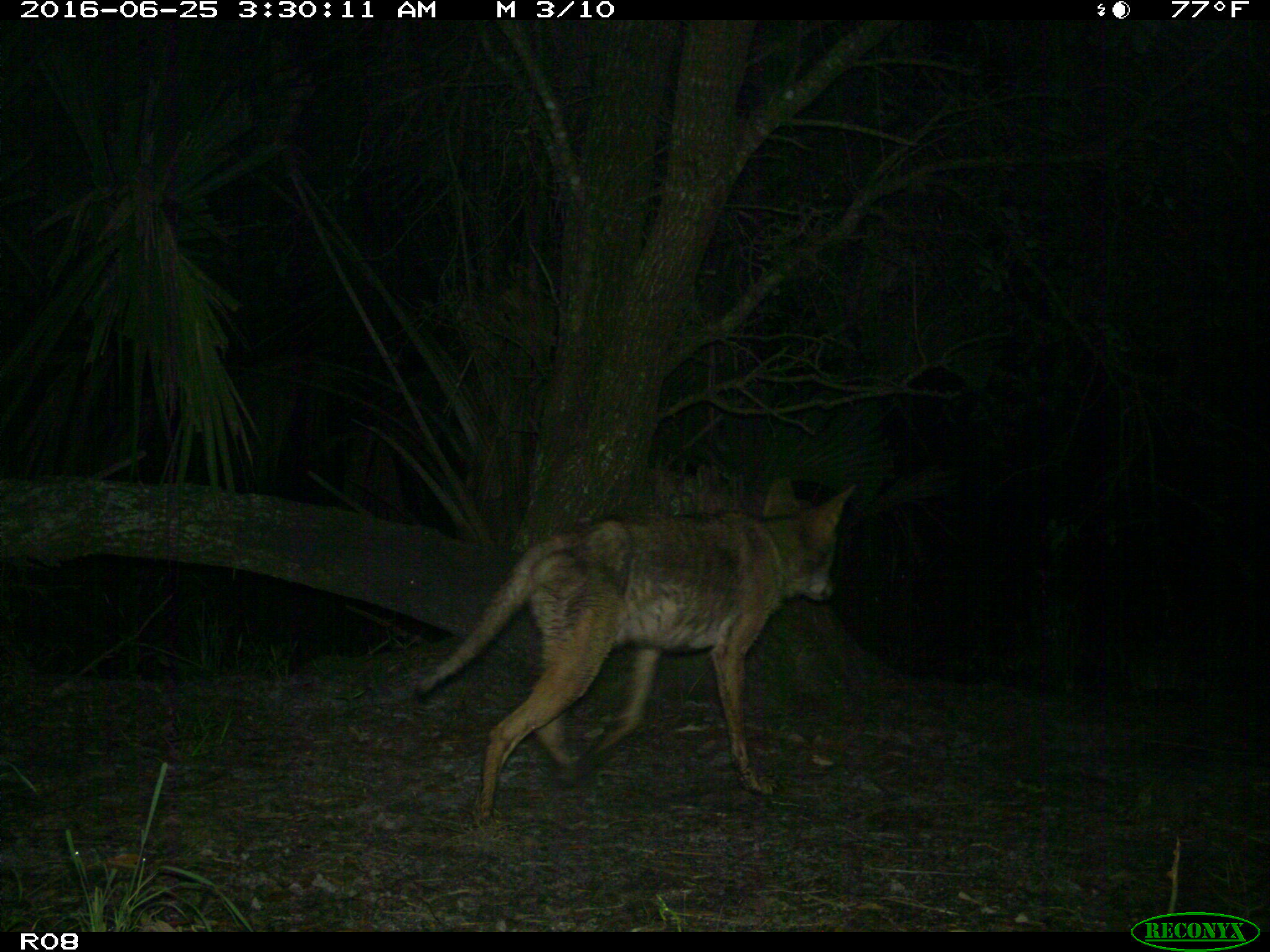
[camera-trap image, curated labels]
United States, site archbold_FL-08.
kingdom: Animalia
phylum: Chordata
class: Mammalia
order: Carnivora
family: Canidae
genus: Canis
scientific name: Canis latrans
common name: coyote